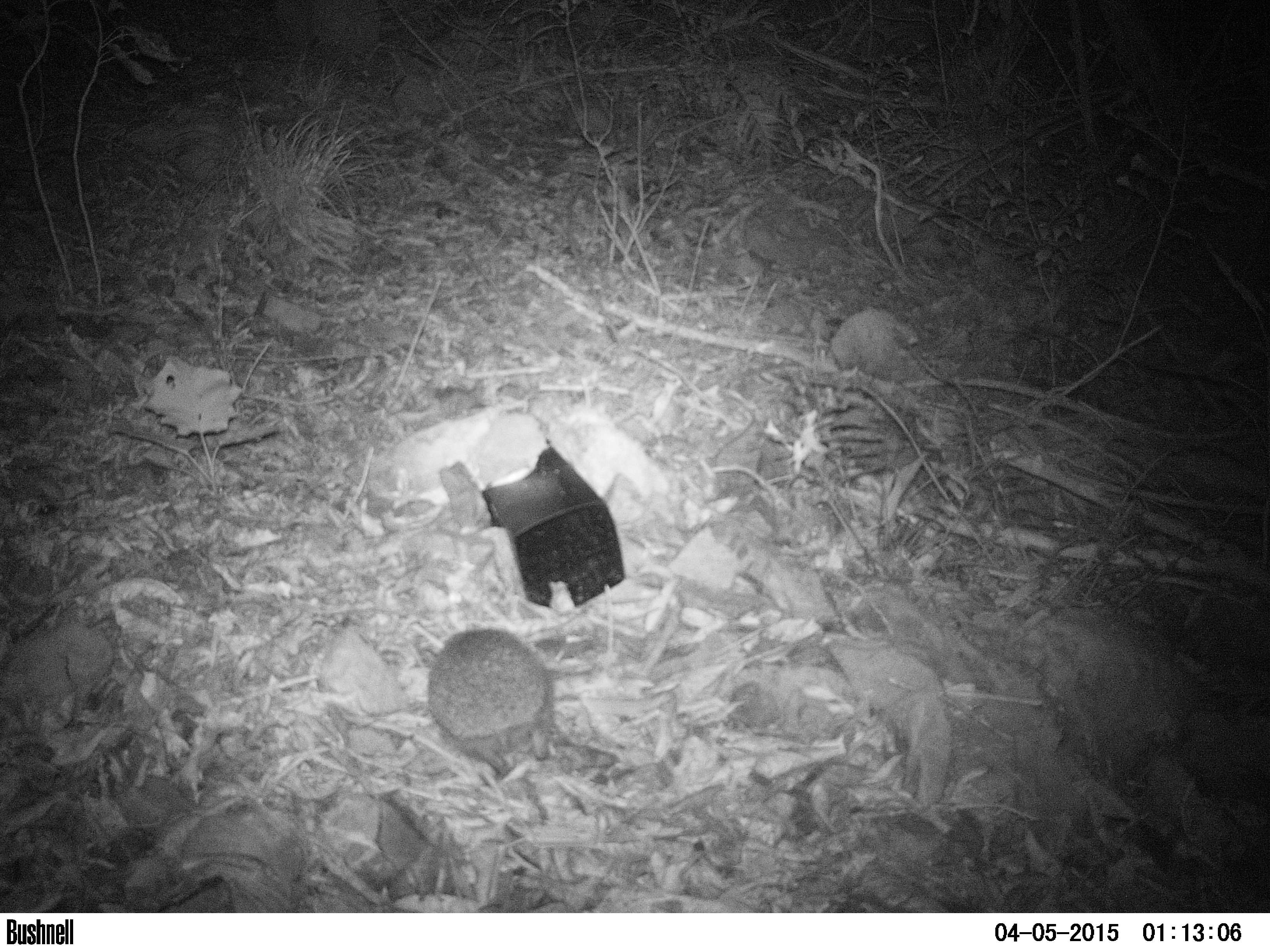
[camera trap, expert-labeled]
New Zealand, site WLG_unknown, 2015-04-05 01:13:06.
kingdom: Animalia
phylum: Chordata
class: Mammalia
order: Eulipotyphla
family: Erinaceidae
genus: Erinaceus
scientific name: Erinaceus europaeus europaeus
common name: european hedgehog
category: hedgehog